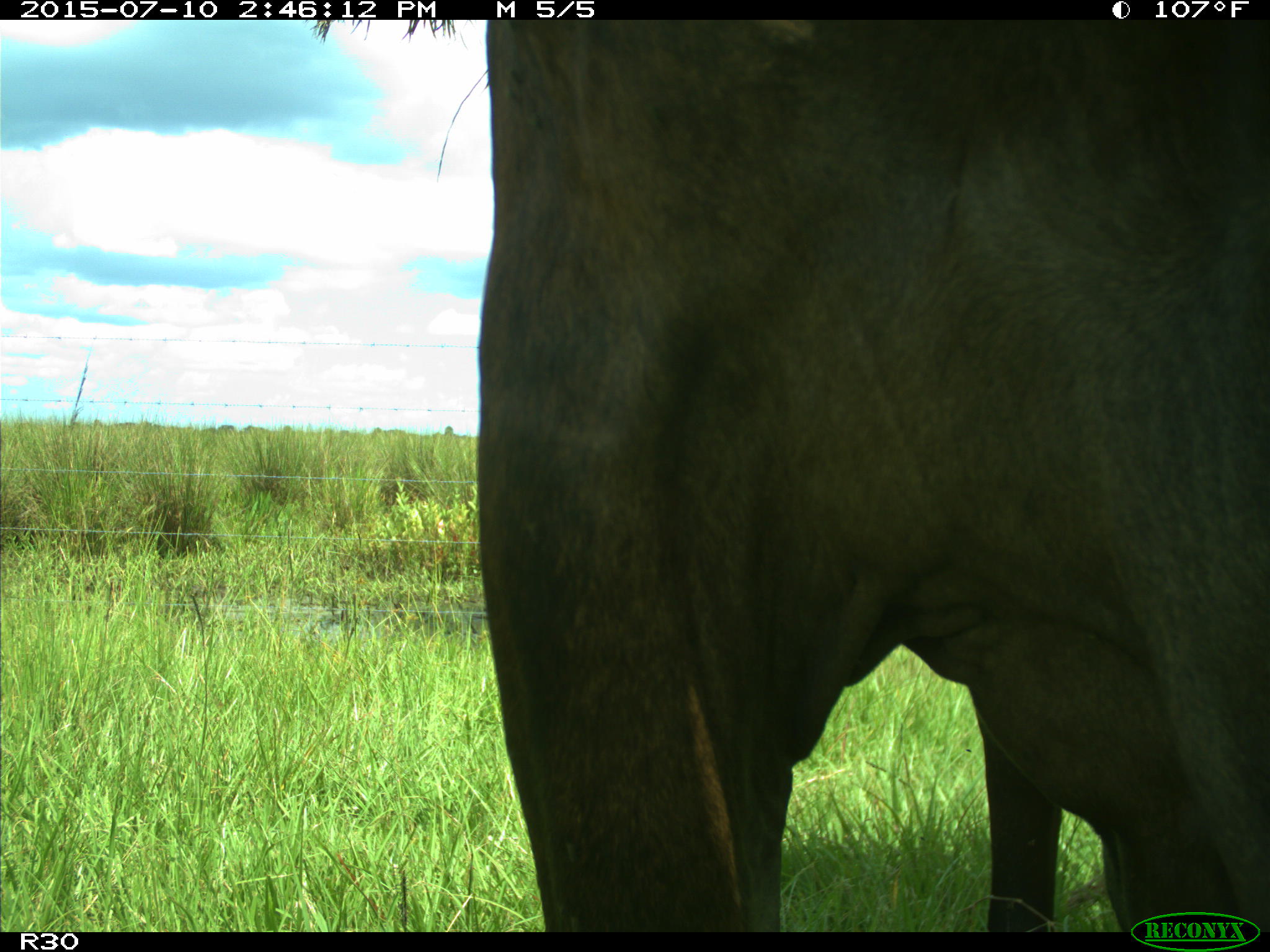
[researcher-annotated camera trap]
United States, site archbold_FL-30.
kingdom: Animalia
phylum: Chordata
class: Mammalia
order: Artiodactyla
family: Bovidae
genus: Bos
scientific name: Bos taurus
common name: domestic cow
Bos taurus (domestic cow).